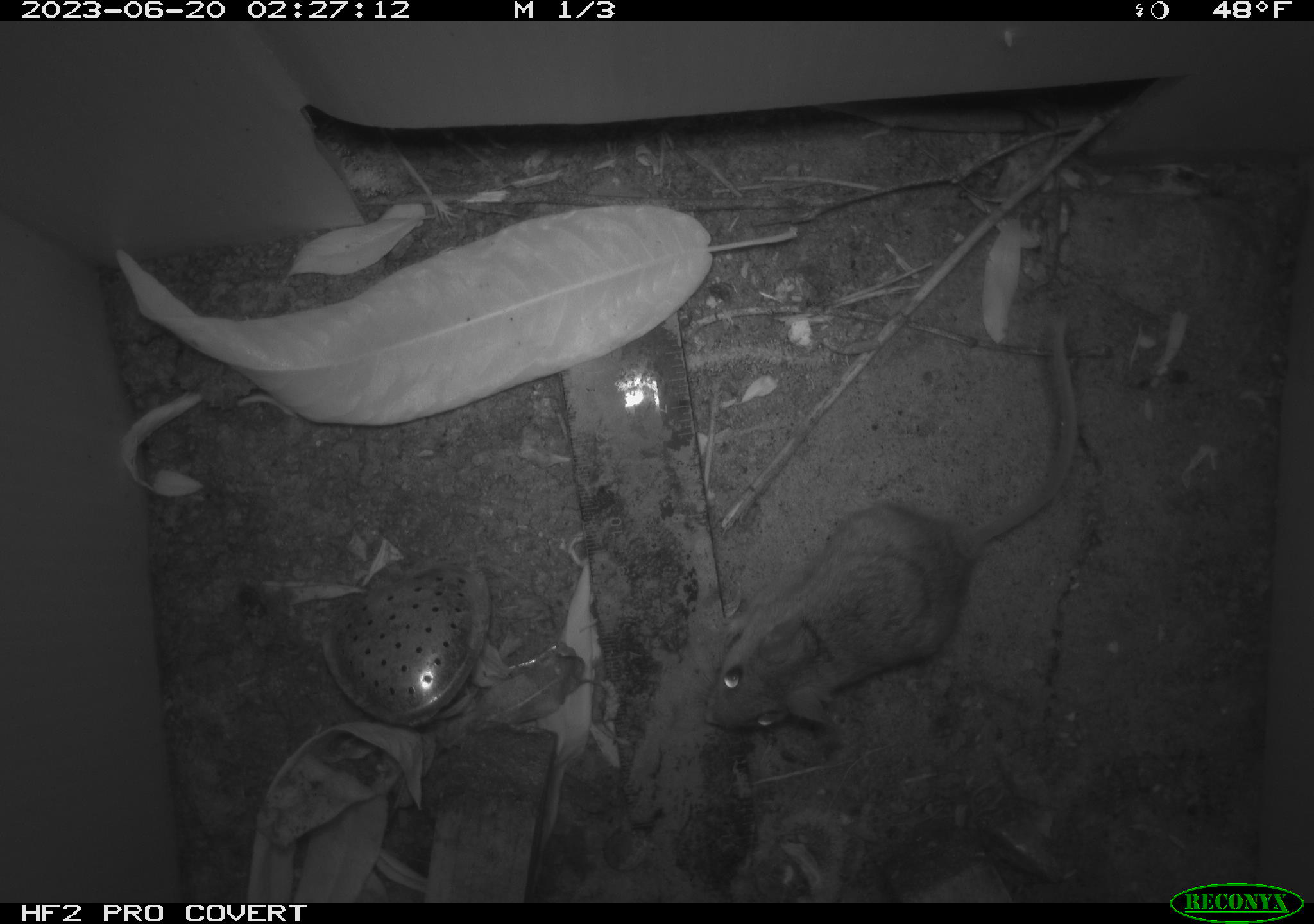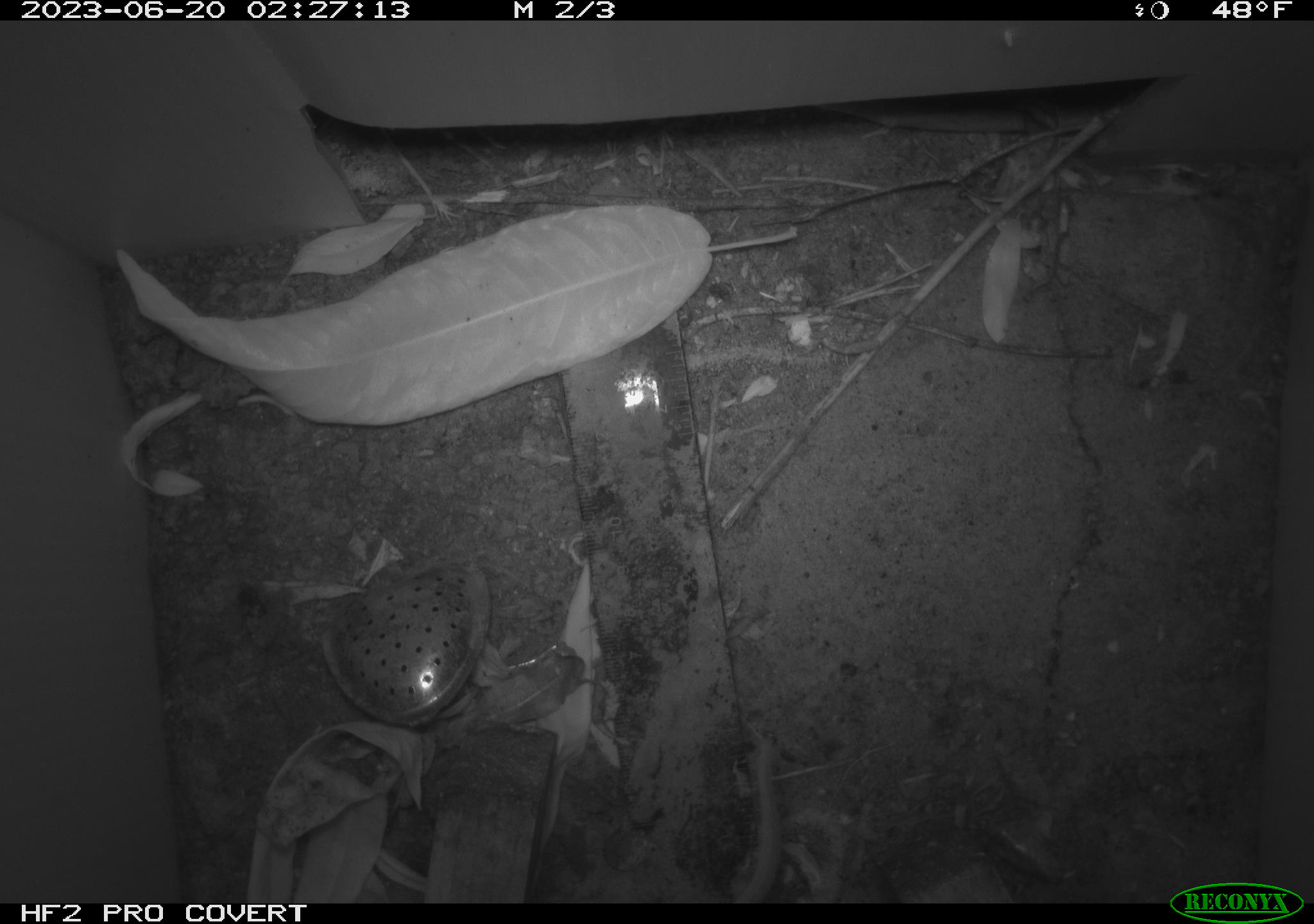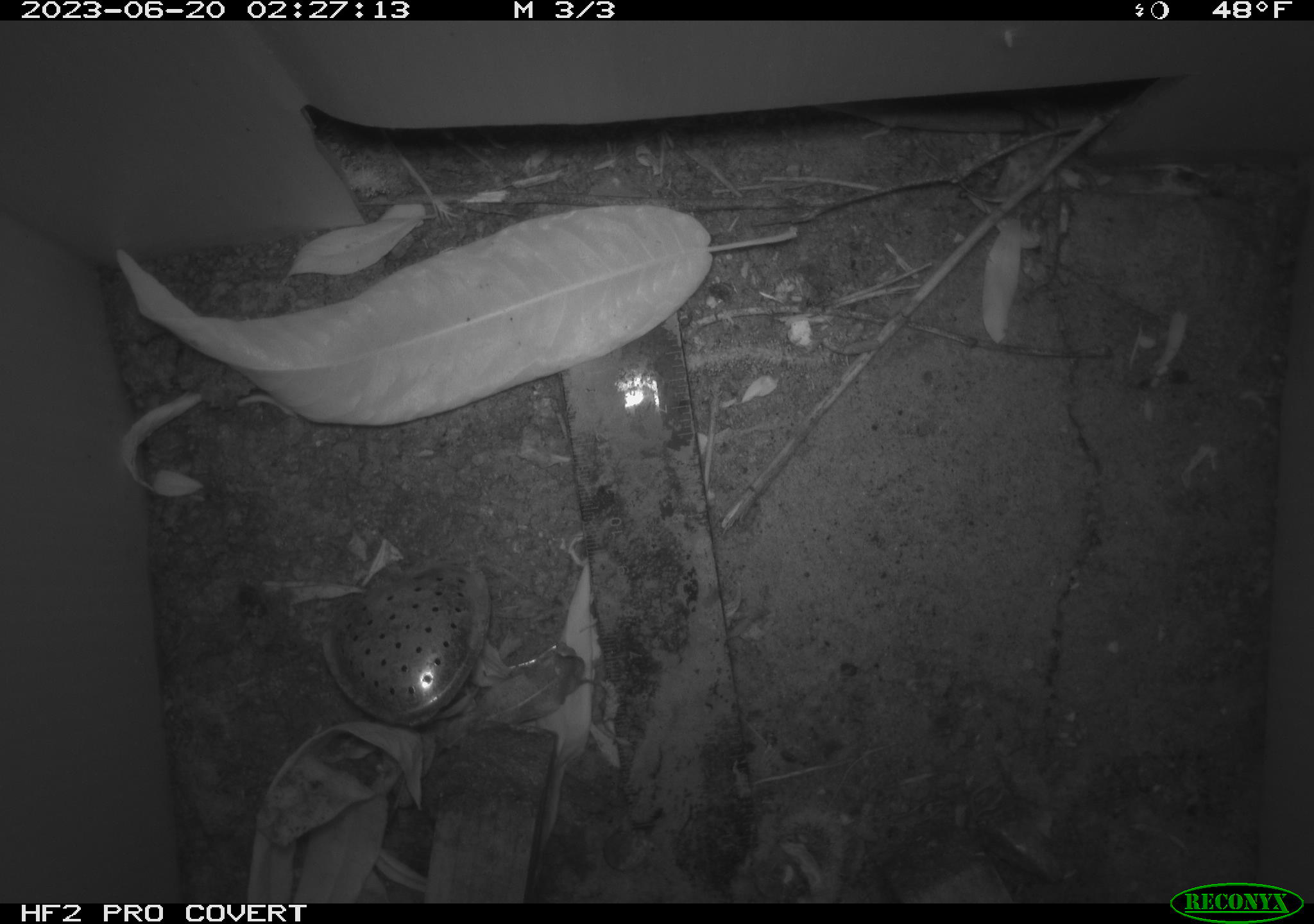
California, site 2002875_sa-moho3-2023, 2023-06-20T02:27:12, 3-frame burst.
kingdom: Animalia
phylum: Chordata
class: Mammalia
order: Rodentia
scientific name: Rodentia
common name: mouse species